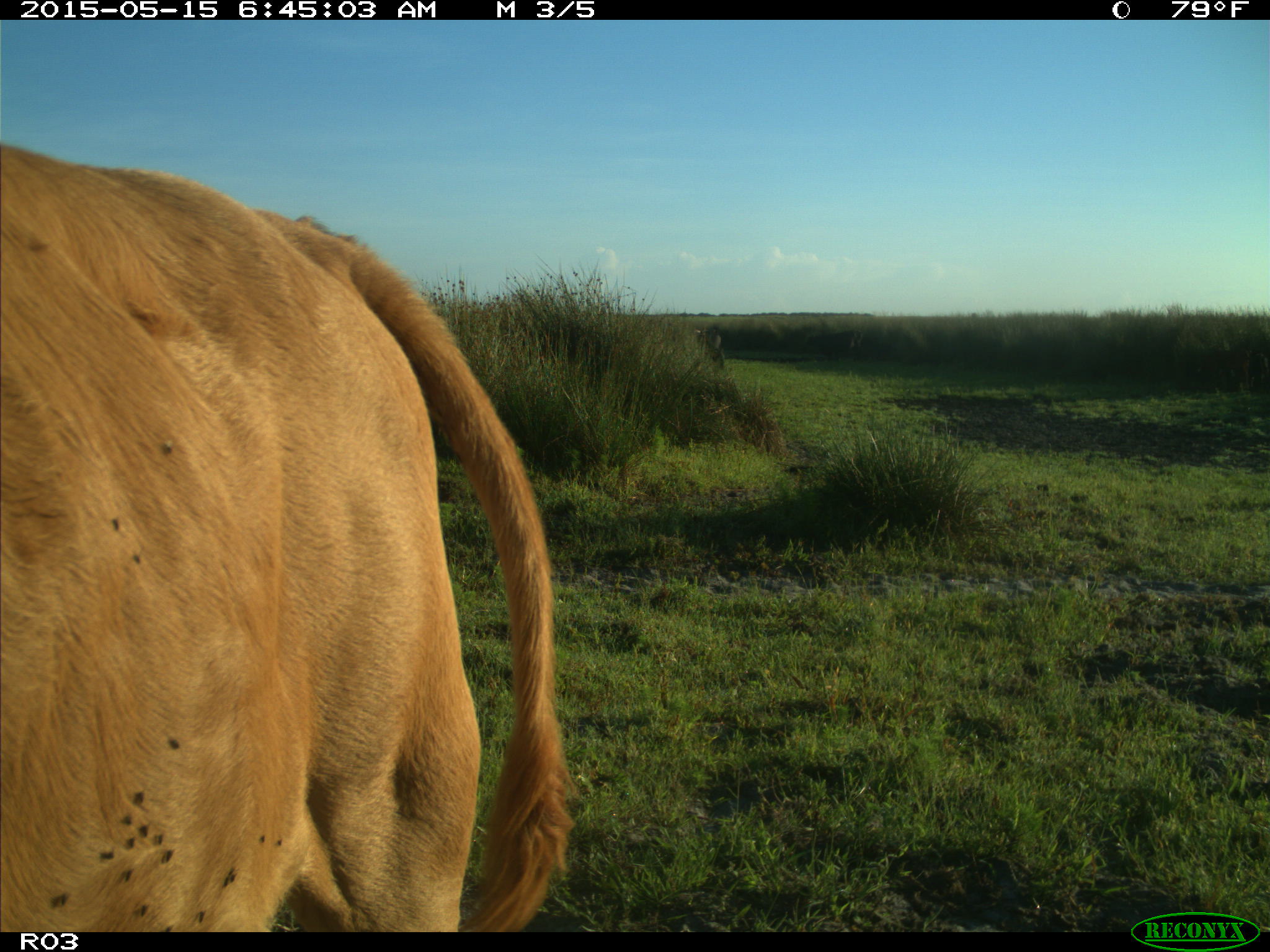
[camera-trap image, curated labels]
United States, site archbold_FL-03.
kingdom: Animalia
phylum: Chordata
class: Mammalia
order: Artiodactyla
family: Bovidae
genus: Bos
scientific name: Bos taurus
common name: domestic cow